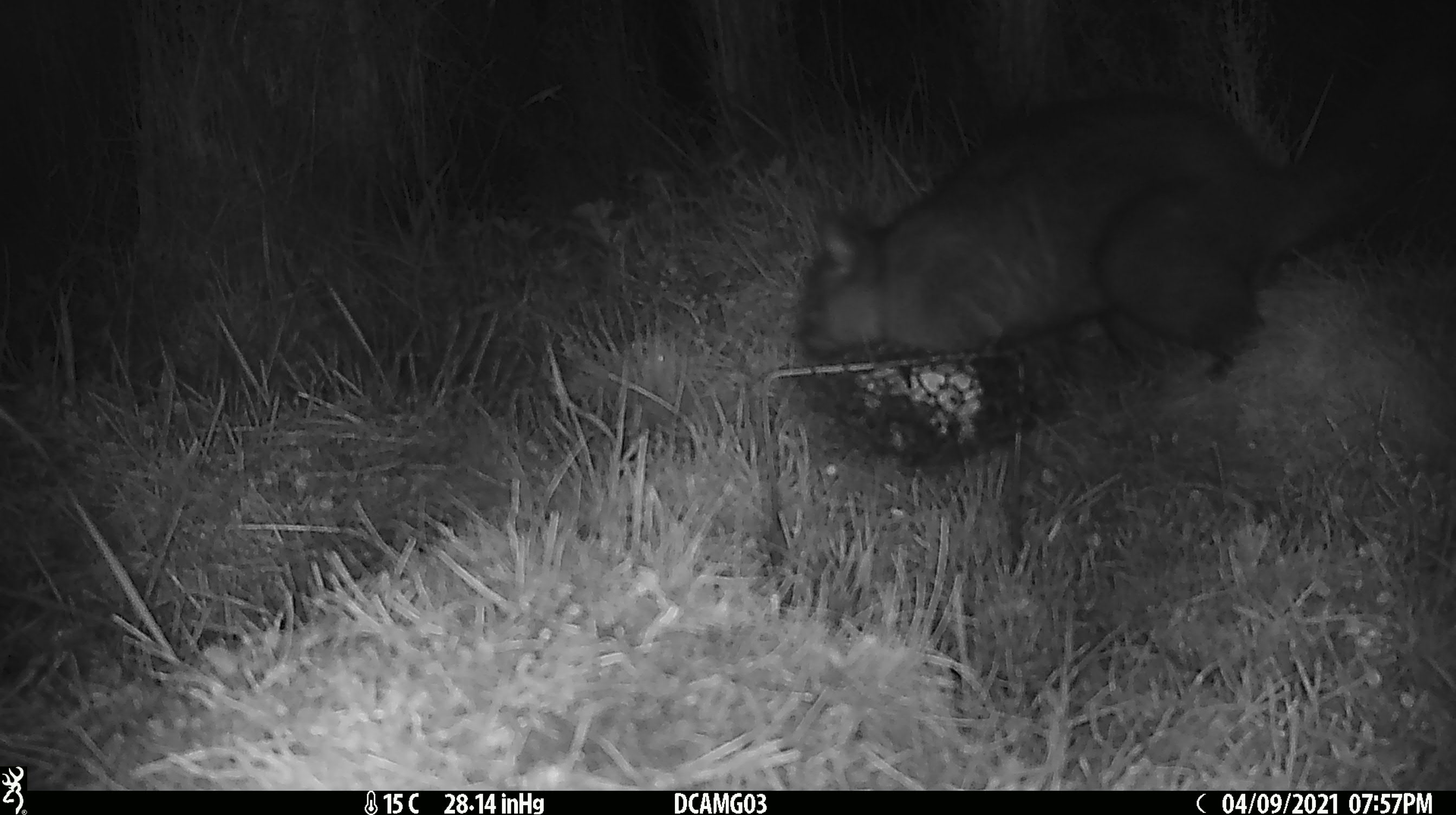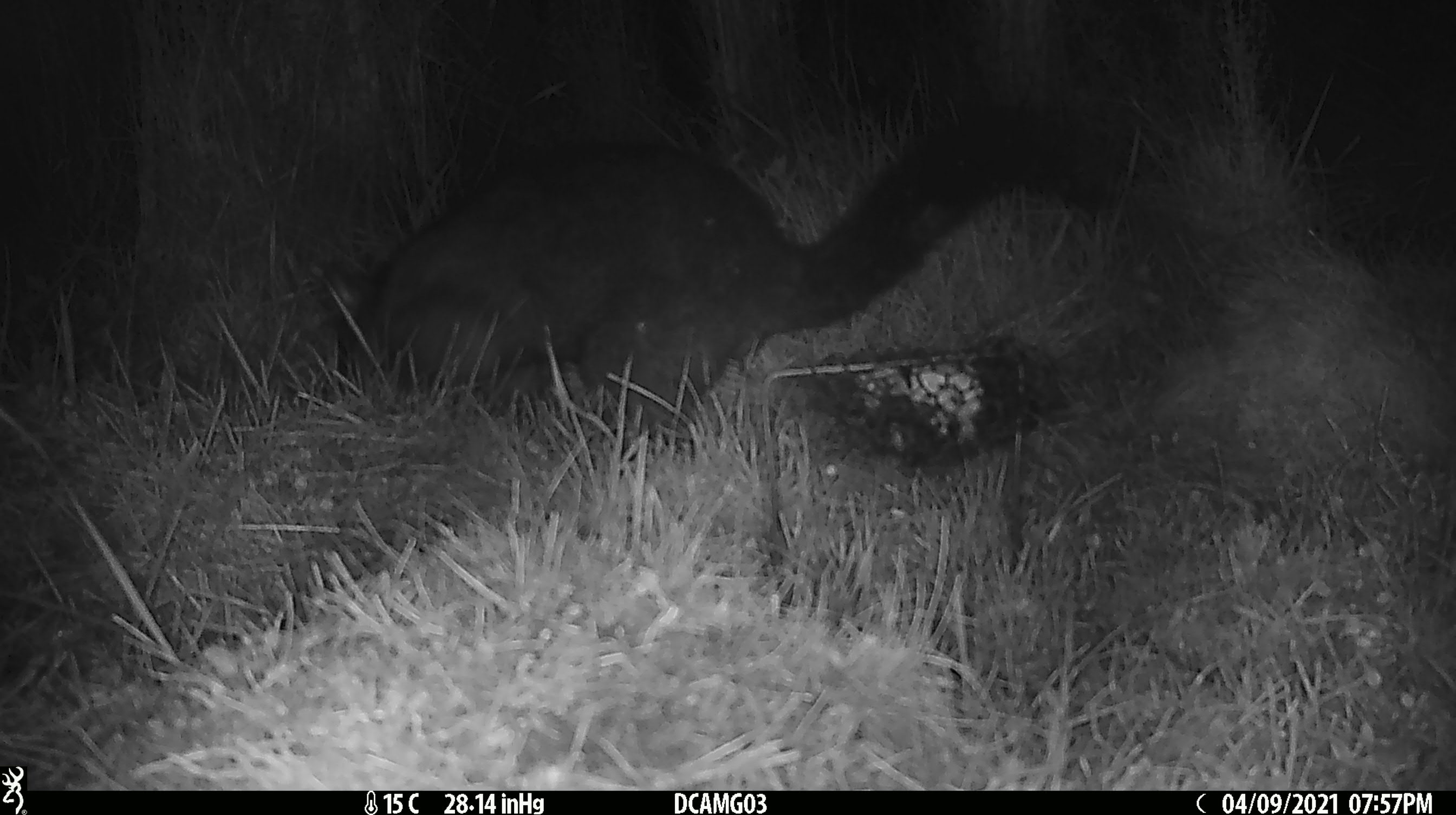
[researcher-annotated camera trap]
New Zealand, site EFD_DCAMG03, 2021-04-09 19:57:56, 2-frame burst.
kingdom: Animalia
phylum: Chordata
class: Mammalia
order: Diprotodontia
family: Phalangeridae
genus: Trichosurus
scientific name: Trichosurus vulpecula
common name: common brushtail possum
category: possum